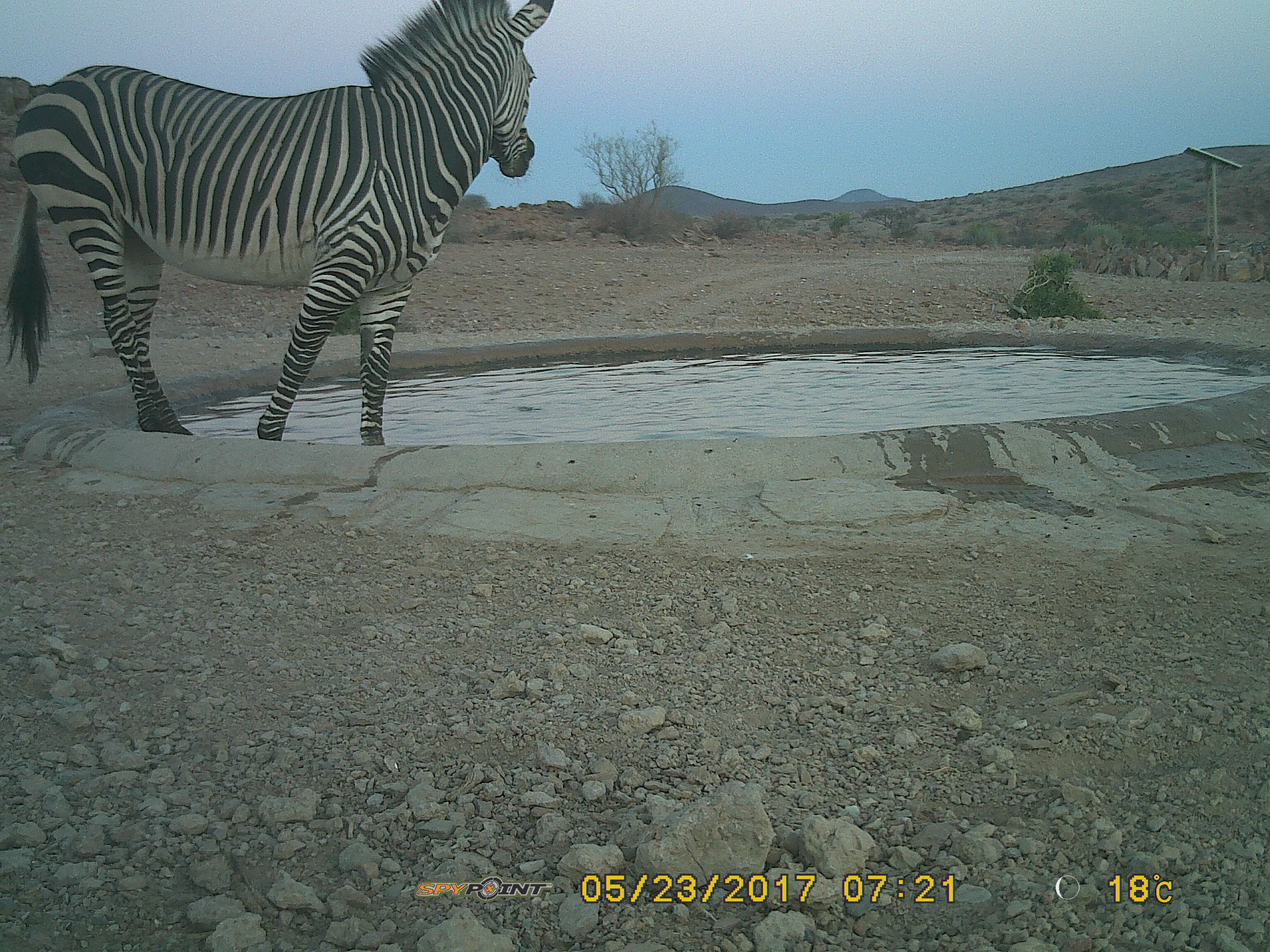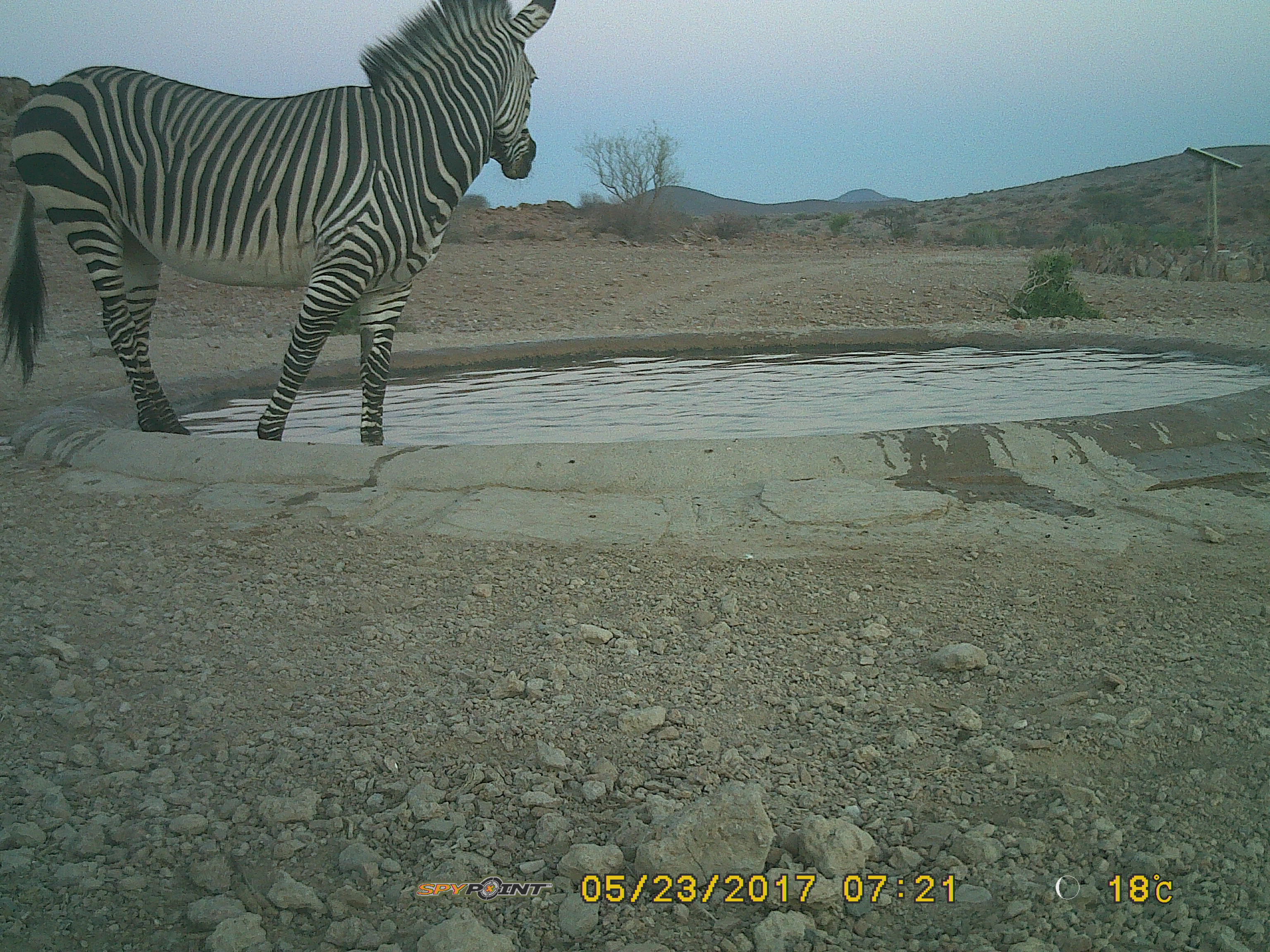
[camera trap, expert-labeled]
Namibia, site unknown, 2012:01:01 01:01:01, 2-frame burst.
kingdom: Animalia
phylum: Chordata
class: Mammalia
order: Perissodactyla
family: Equidae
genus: Equus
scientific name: Equus zebra hartmannae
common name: hartmann's mountain zebra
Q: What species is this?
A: Equus zebra hartmannae (hartmann's mountain zebra).